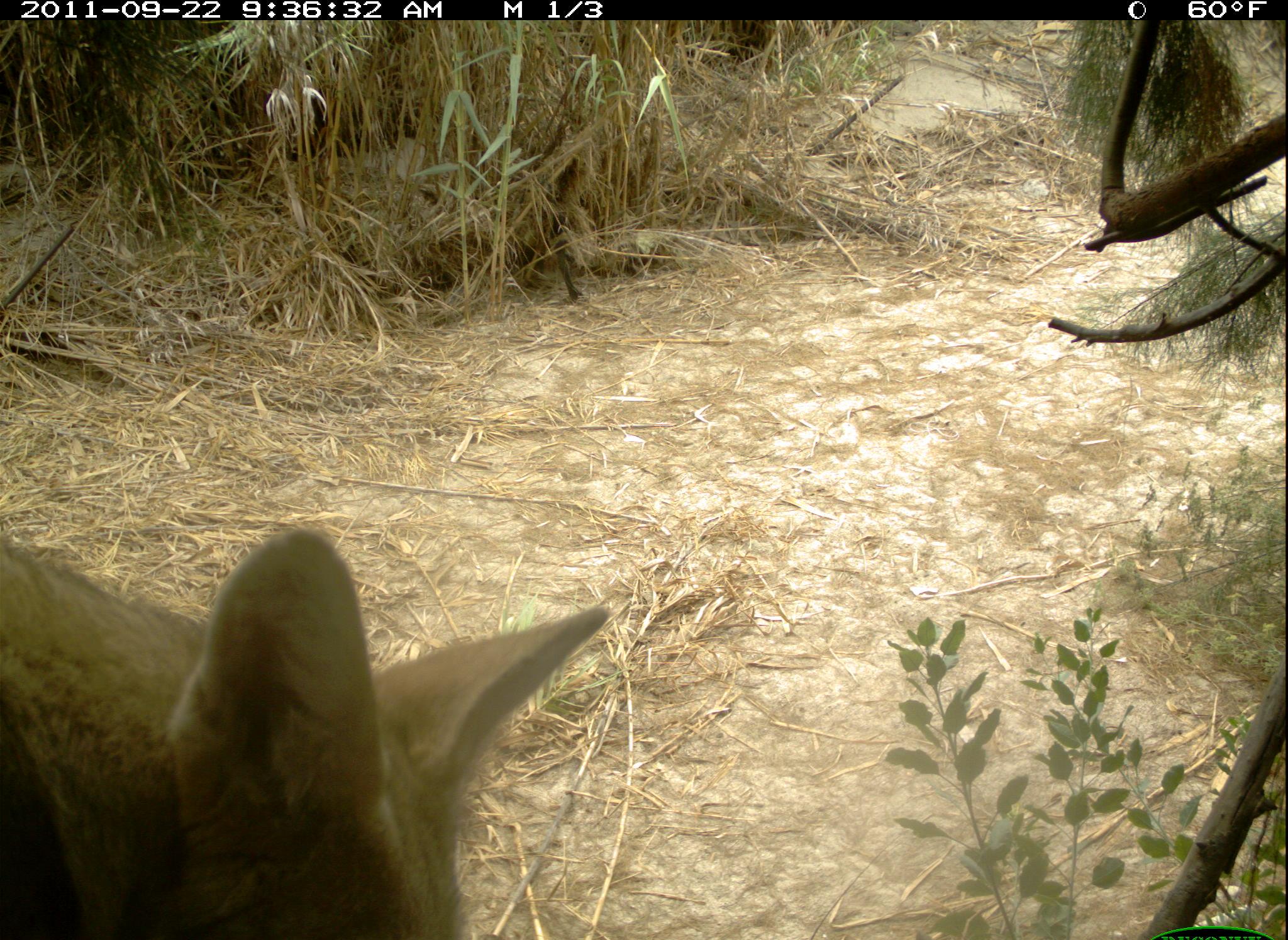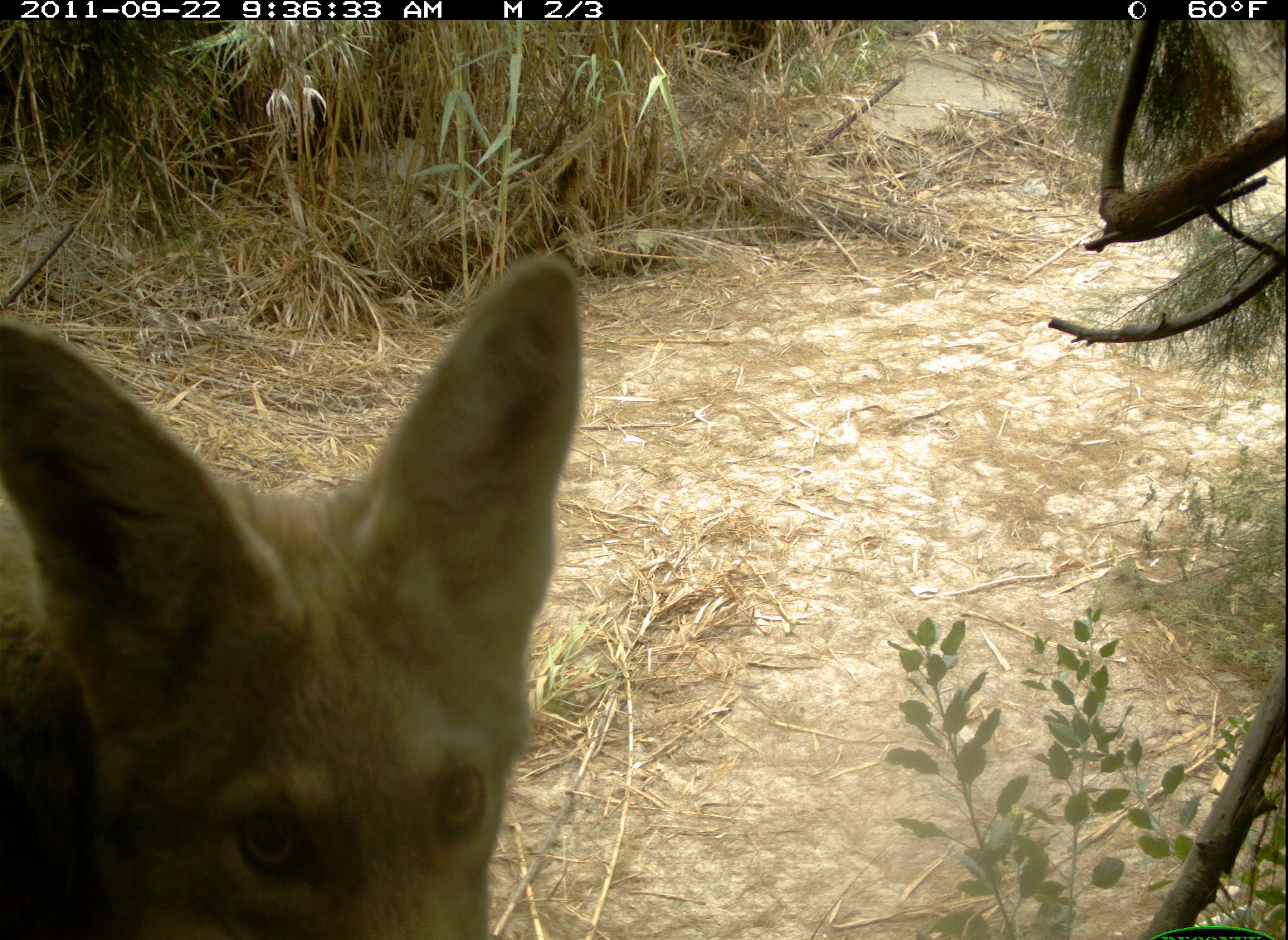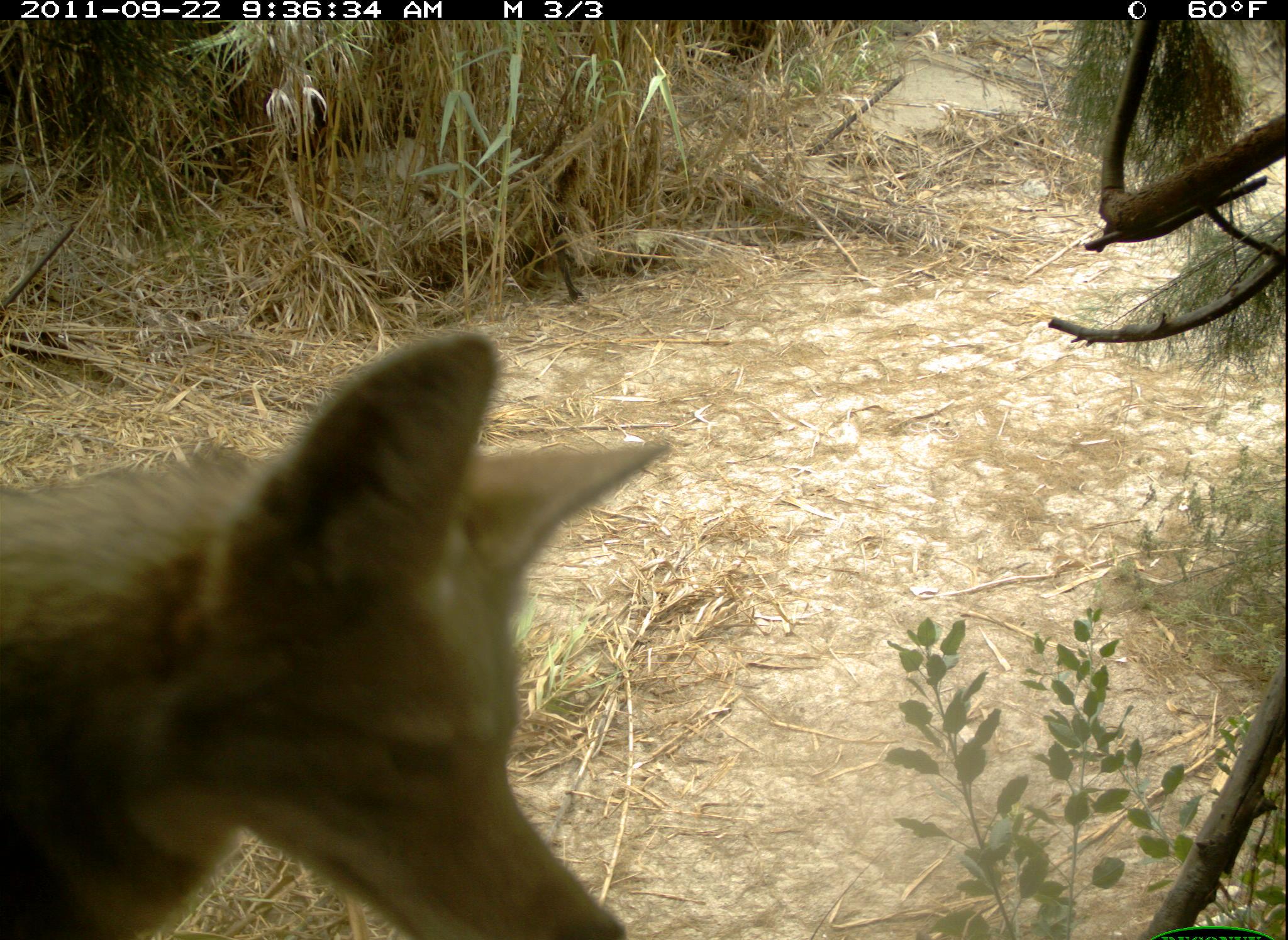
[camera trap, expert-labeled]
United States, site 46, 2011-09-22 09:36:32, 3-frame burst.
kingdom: Animalia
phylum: Chordata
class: Mammalia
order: Carnivora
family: Canidae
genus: Canis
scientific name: Canis latrans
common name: coyote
Coyote (Canis latrans).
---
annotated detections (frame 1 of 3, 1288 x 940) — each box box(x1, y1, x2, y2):
coyote: box(5, 511, 619, 937)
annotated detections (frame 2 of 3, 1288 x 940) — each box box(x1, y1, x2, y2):
coyote: box(5, 246, 584, 937)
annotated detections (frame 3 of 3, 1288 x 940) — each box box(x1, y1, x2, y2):
coyote: box(2, 327, 675, 937)